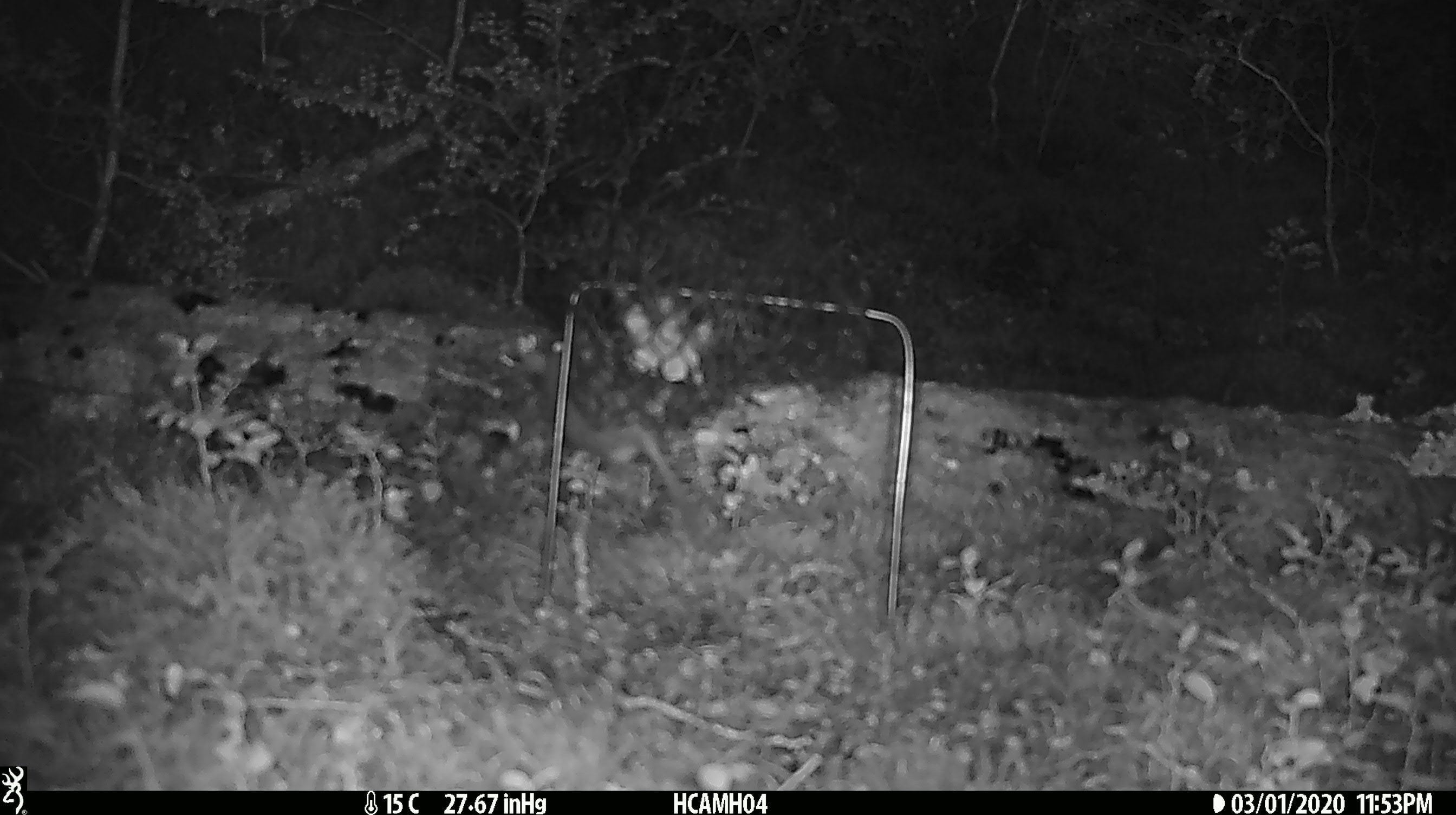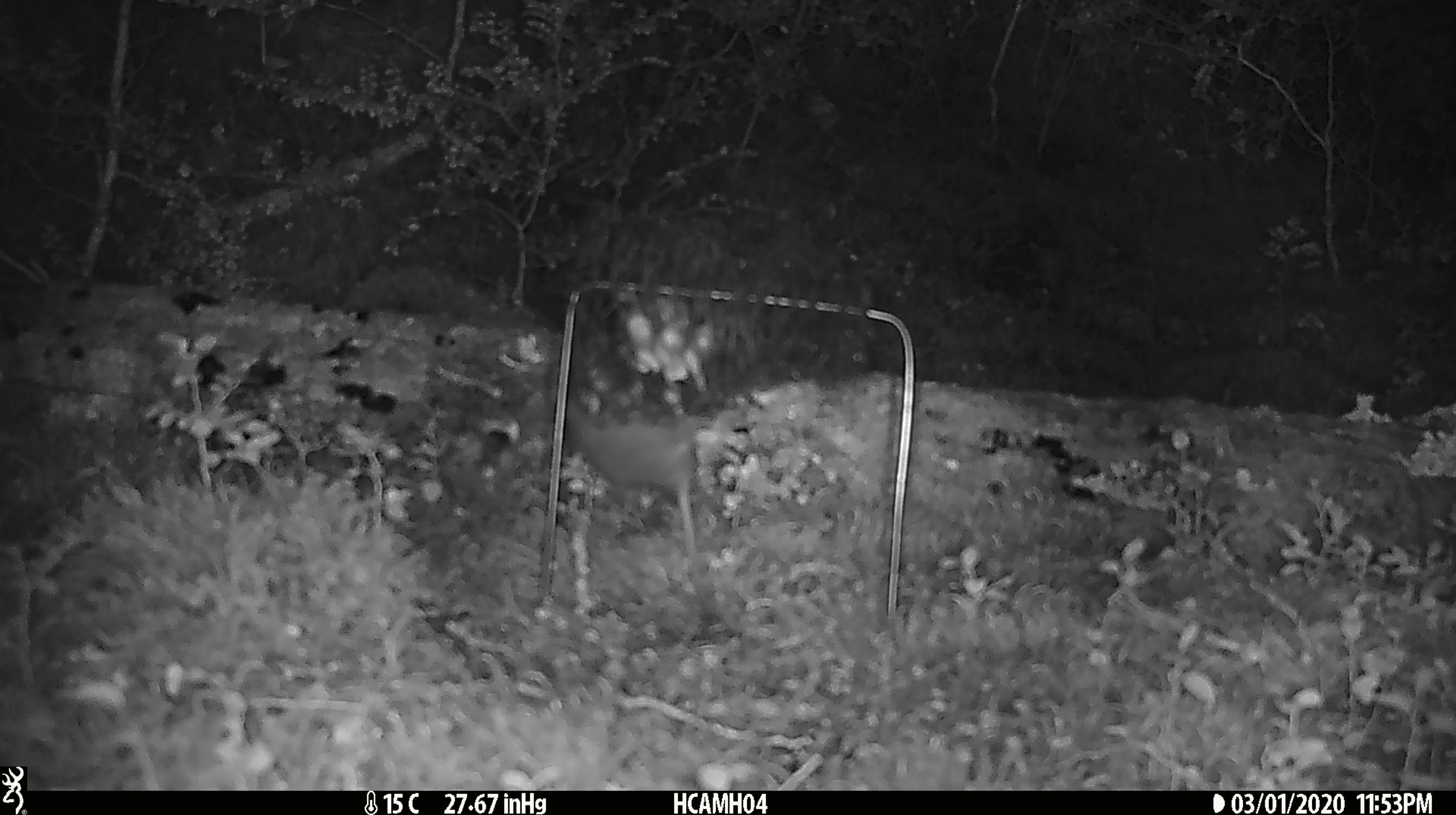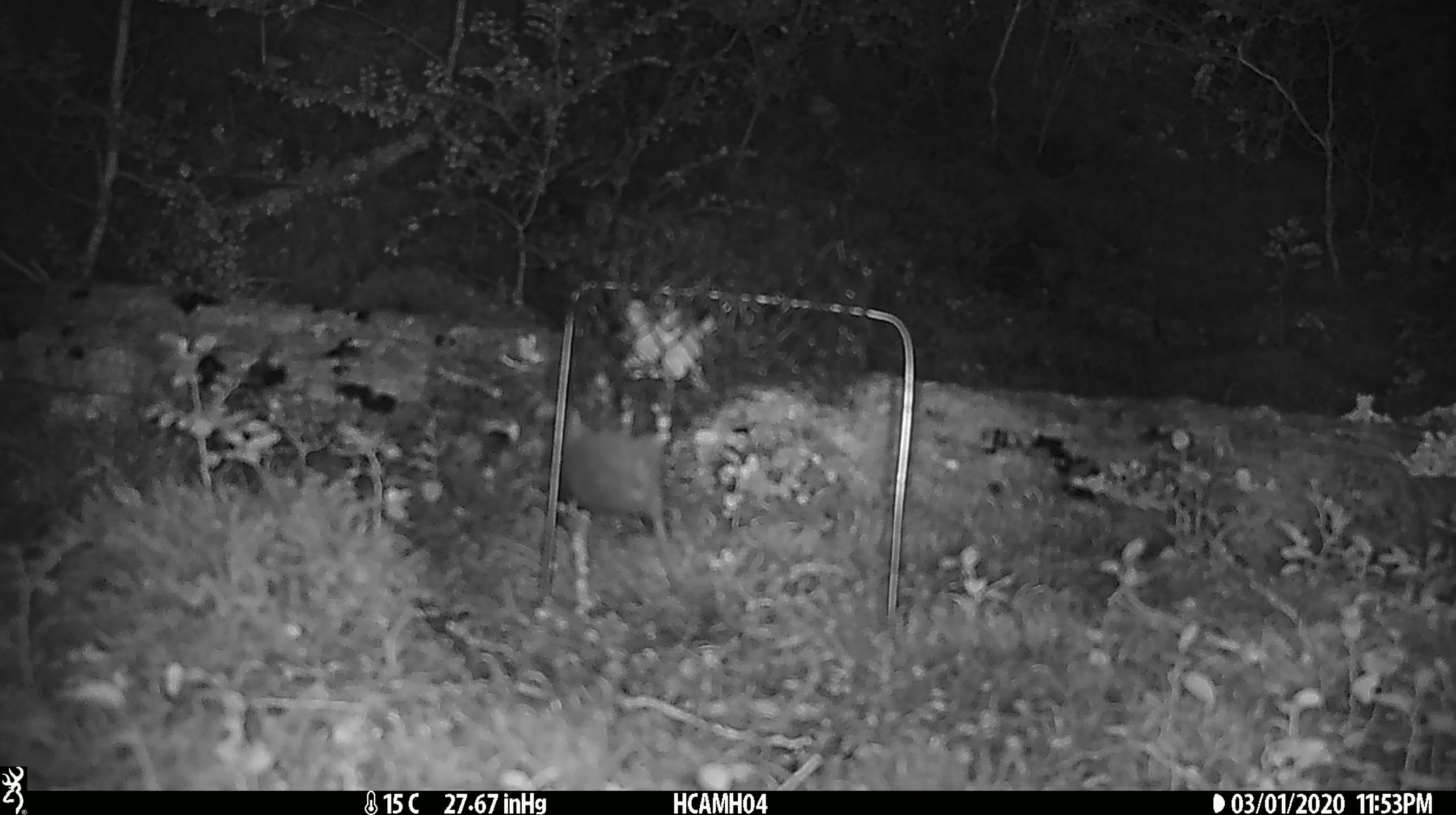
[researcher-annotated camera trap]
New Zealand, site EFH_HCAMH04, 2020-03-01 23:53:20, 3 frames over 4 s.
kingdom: Animalia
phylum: Chordata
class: Mammalia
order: Rodentia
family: Muridae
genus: Mus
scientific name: Mus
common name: mouse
Mouse (Mus).